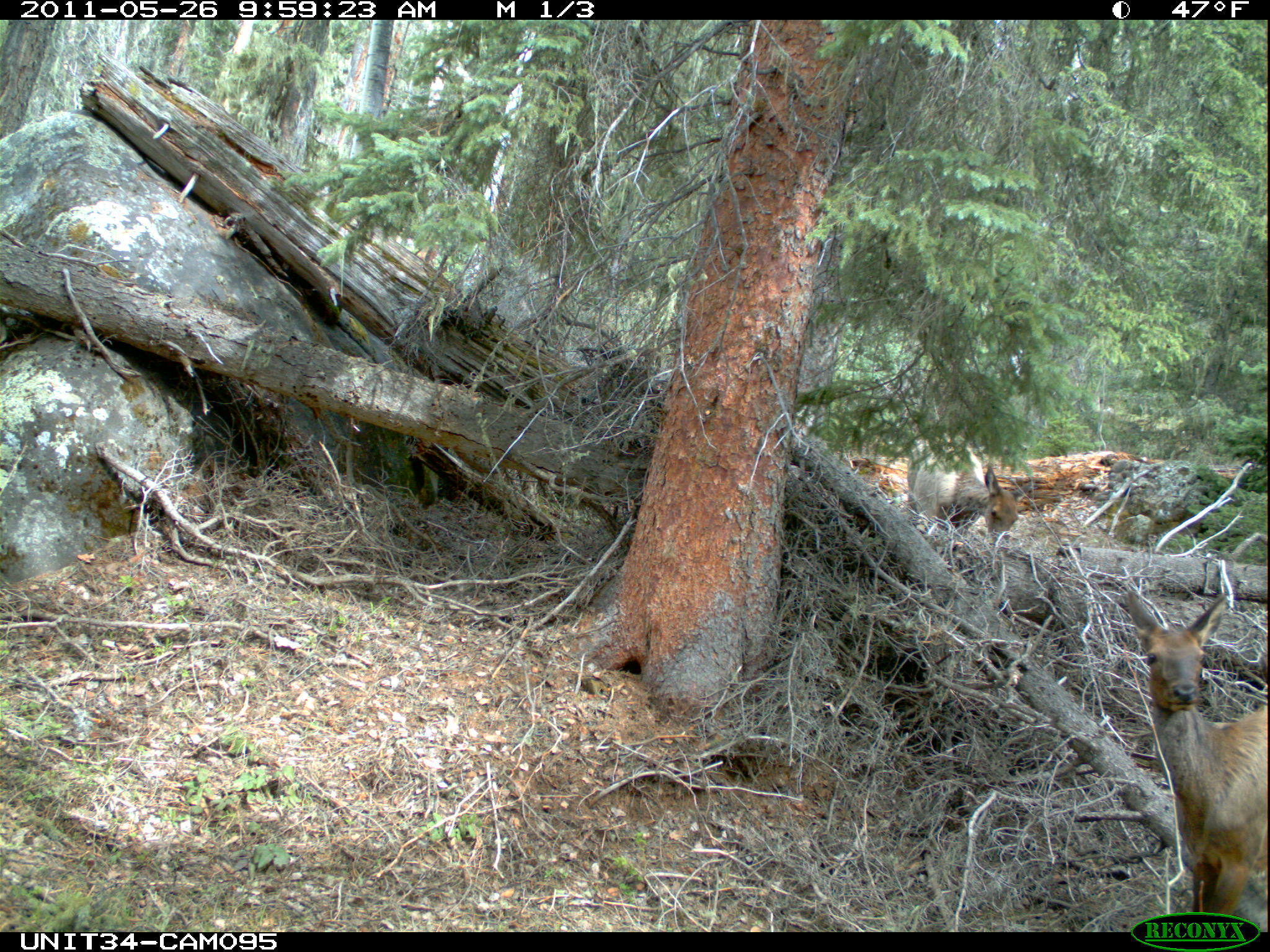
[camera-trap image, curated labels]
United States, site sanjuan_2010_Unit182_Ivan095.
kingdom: Animalia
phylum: Chordata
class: Mammalia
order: Artiodactyla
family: Cervidae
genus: Cervus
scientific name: Cervus elaphus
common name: red deer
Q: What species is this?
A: Cervus elaphus (red deer).